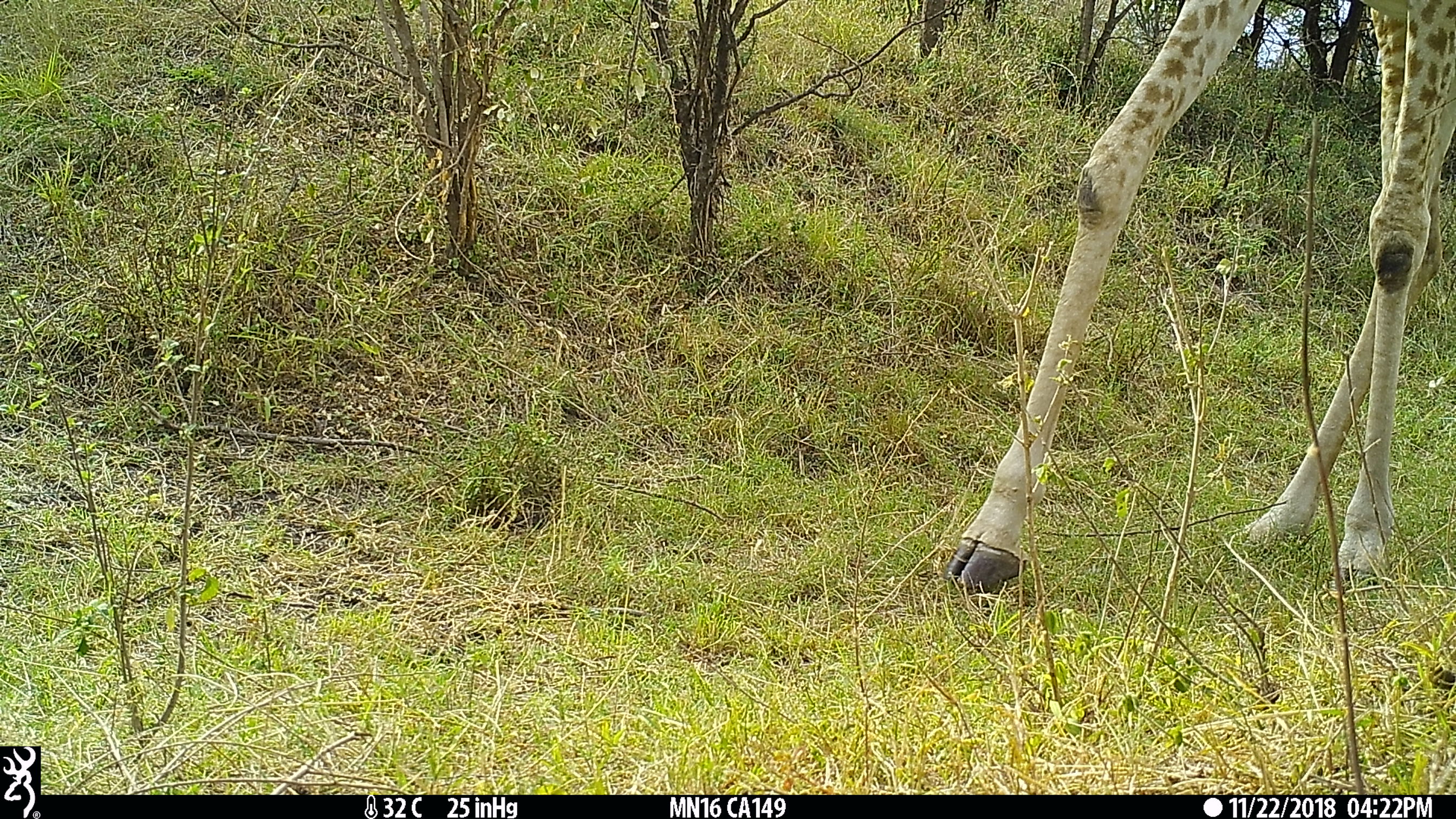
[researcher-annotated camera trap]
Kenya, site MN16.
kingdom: Animalia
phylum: Chordata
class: Mammalia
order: Artiodactyla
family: Giraffidae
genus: Giraffa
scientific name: Giraffa camelopardalis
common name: northern giraffe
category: giraffe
Giraffe (northern giraffe) (Giraffa camelopardalis).